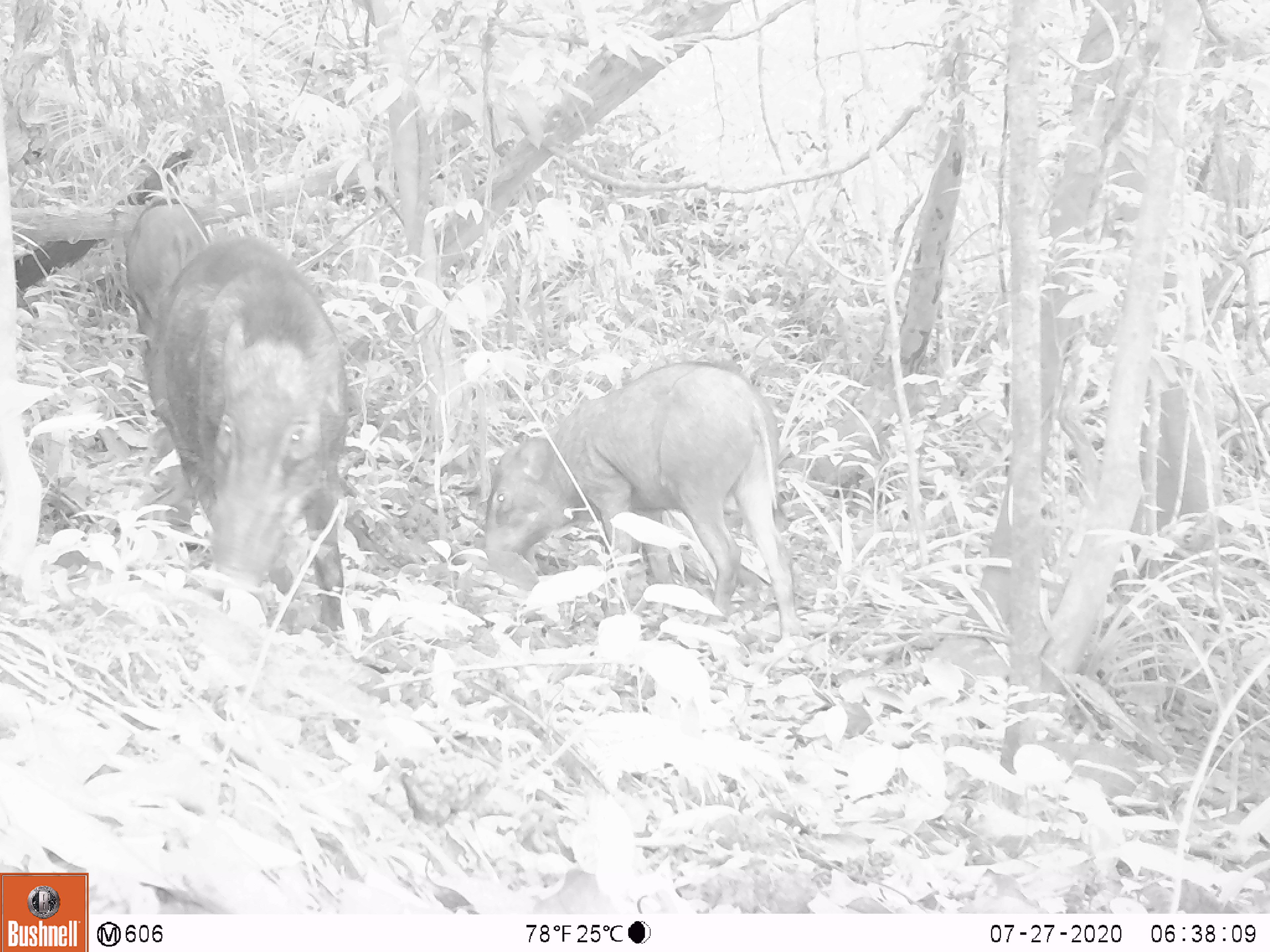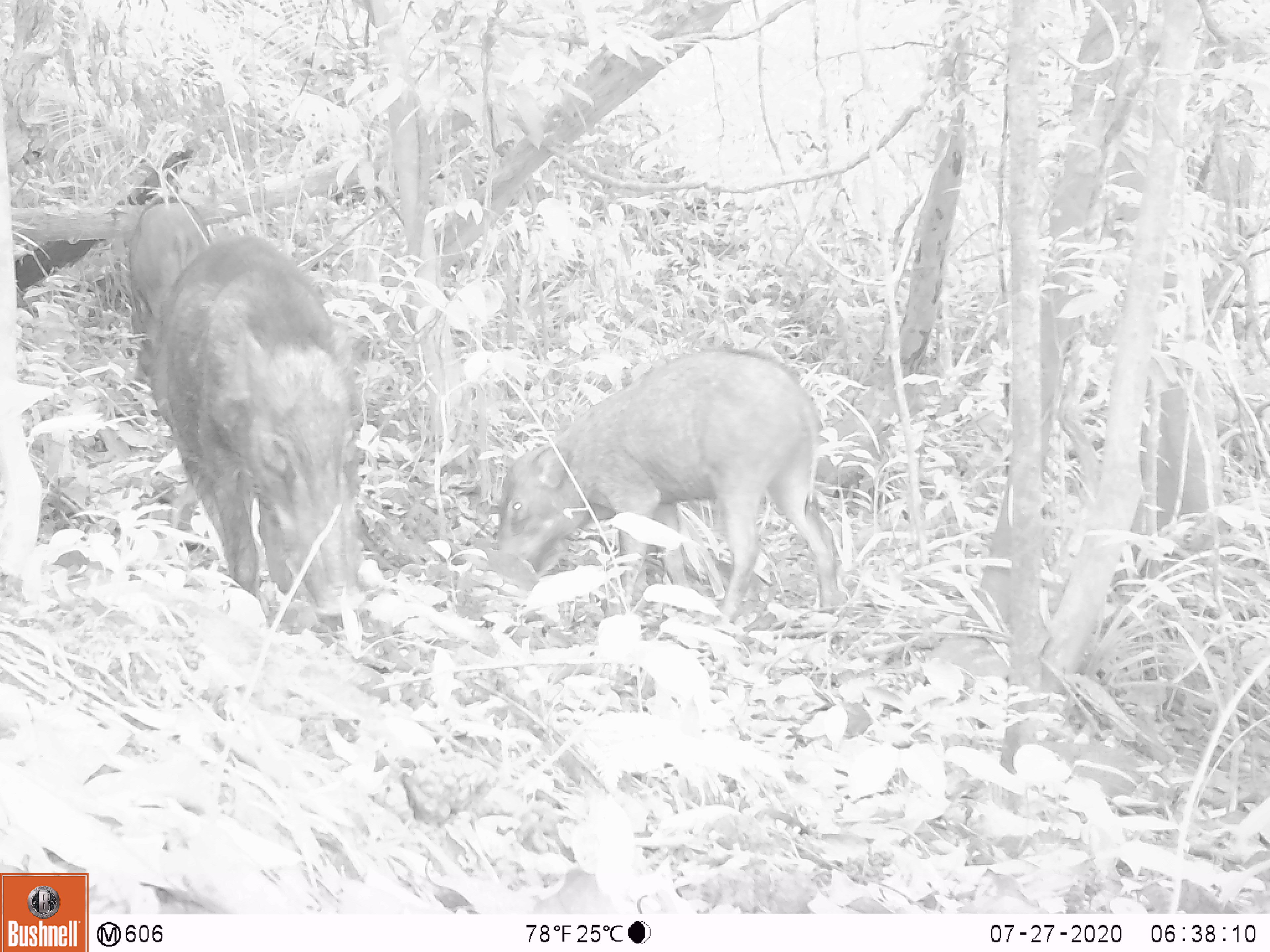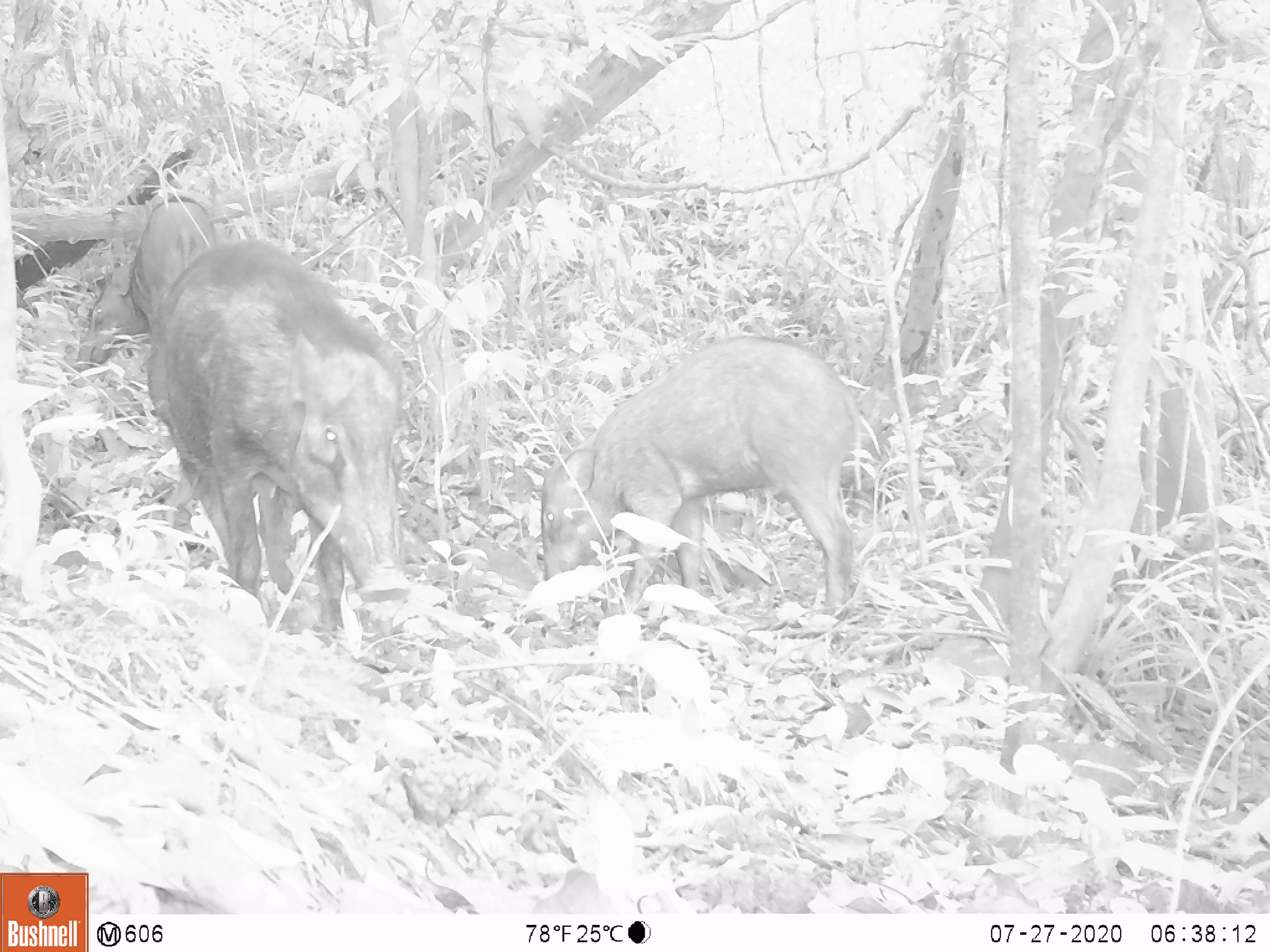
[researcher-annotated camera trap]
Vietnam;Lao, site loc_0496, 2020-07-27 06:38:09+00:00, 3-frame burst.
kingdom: Animalia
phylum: Chordata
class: Mammalia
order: Artiodactyla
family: Suidae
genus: Sus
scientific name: Sus scrofa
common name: eurasian wild pig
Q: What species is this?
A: Eurasian wild pig (Sus scrofa).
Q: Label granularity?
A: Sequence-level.